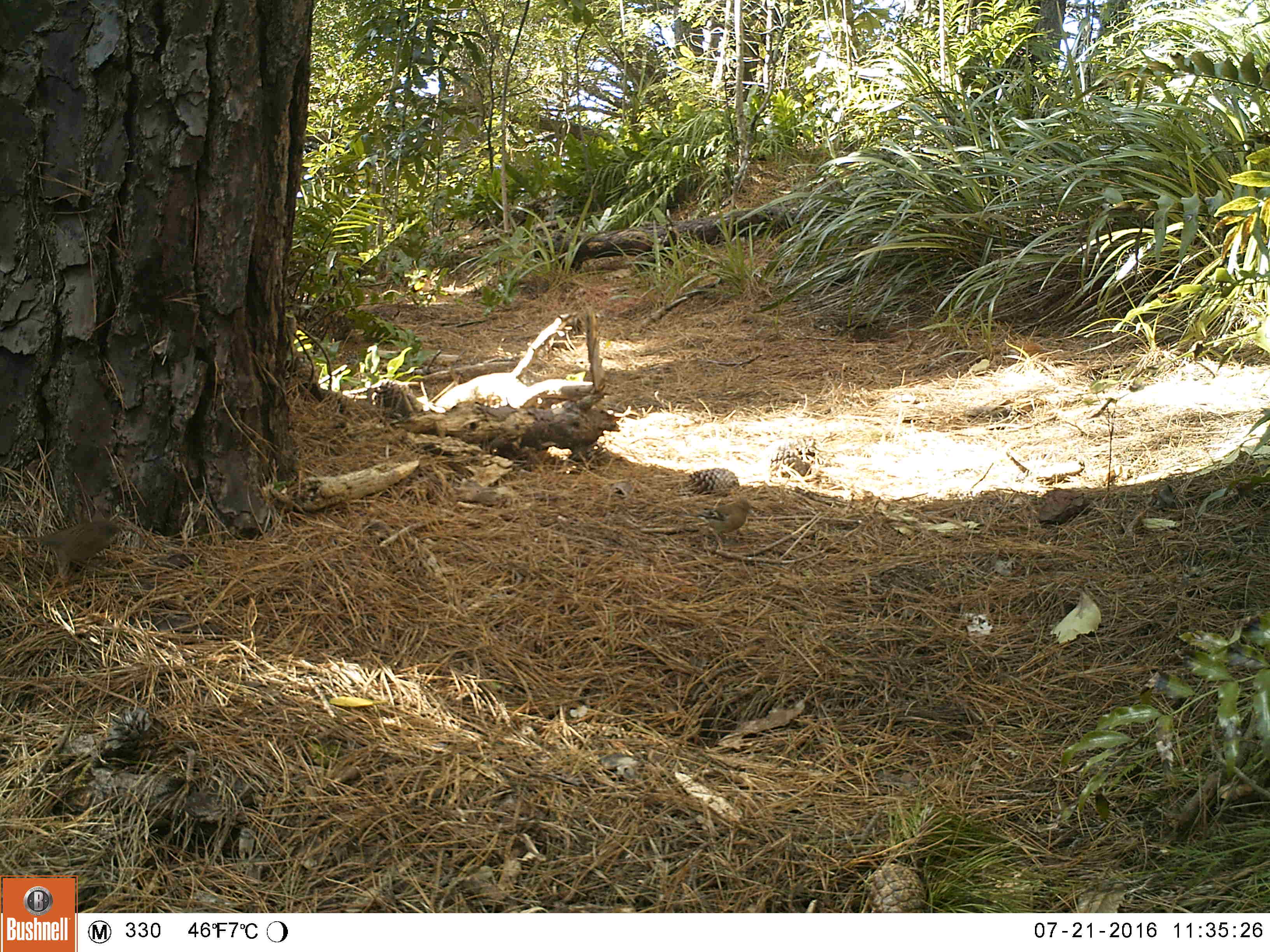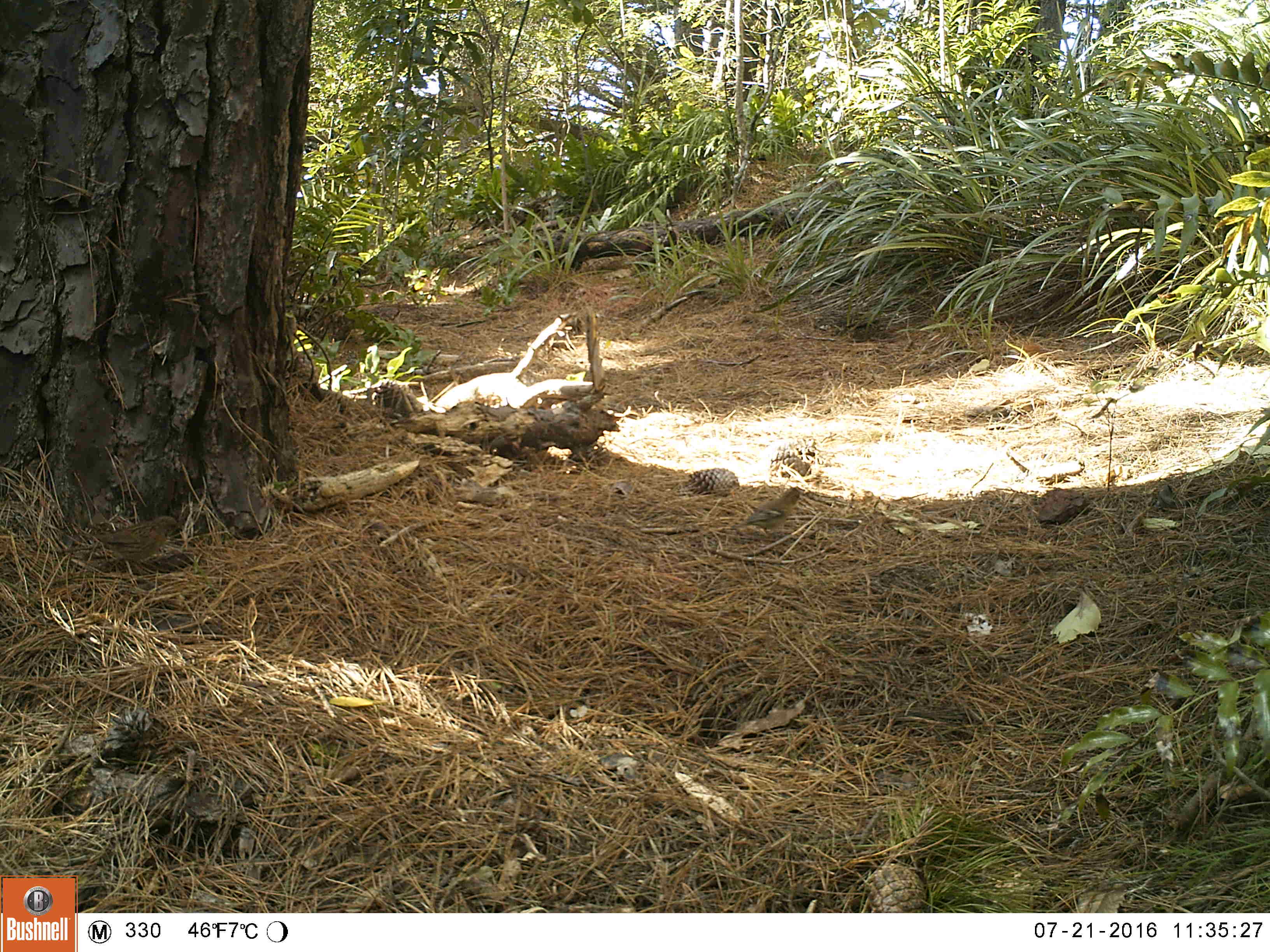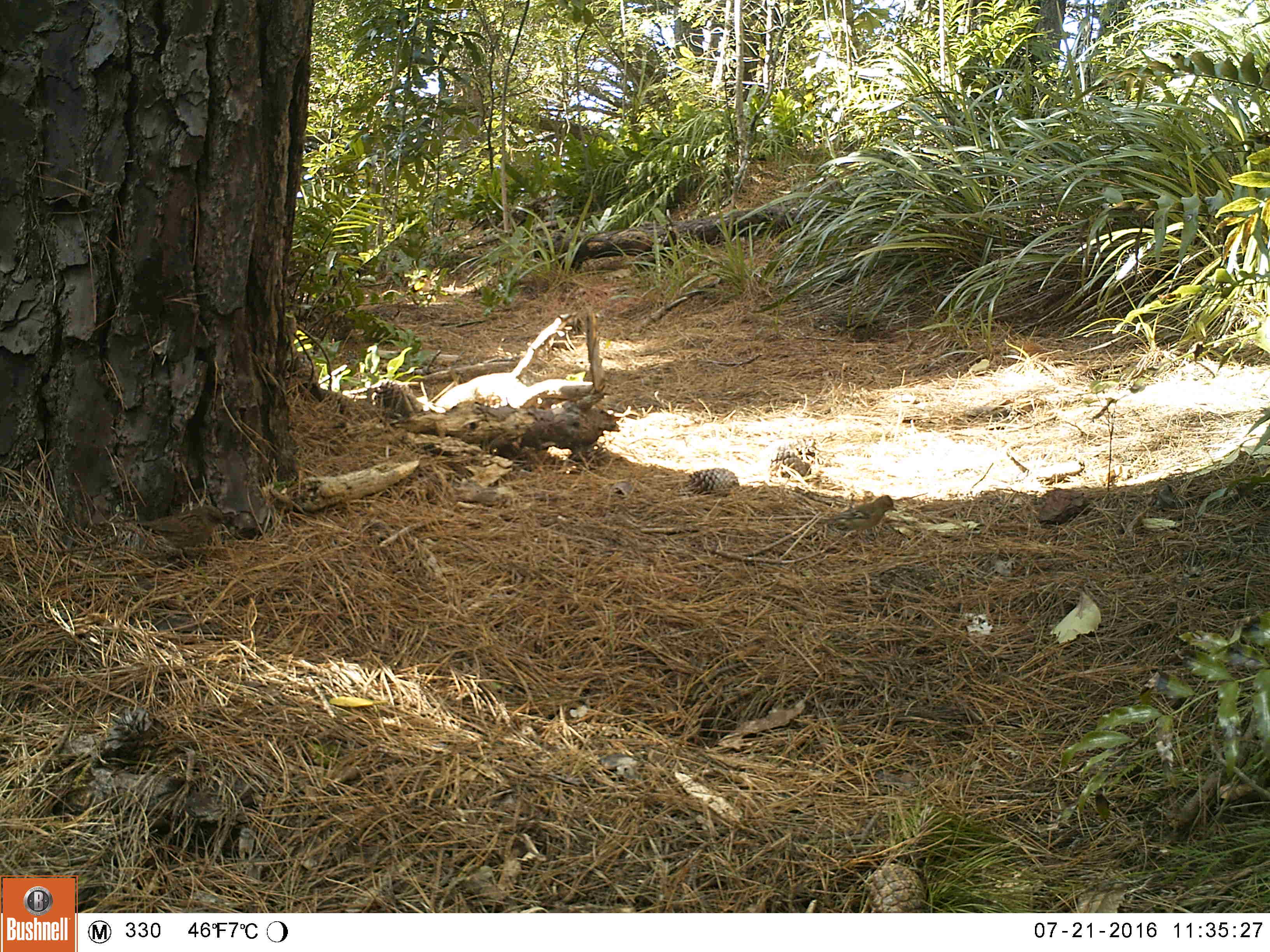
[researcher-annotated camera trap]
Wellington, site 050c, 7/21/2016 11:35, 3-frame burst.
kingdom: Animalia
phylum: Chordata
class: Aves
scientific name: Aves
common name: bird